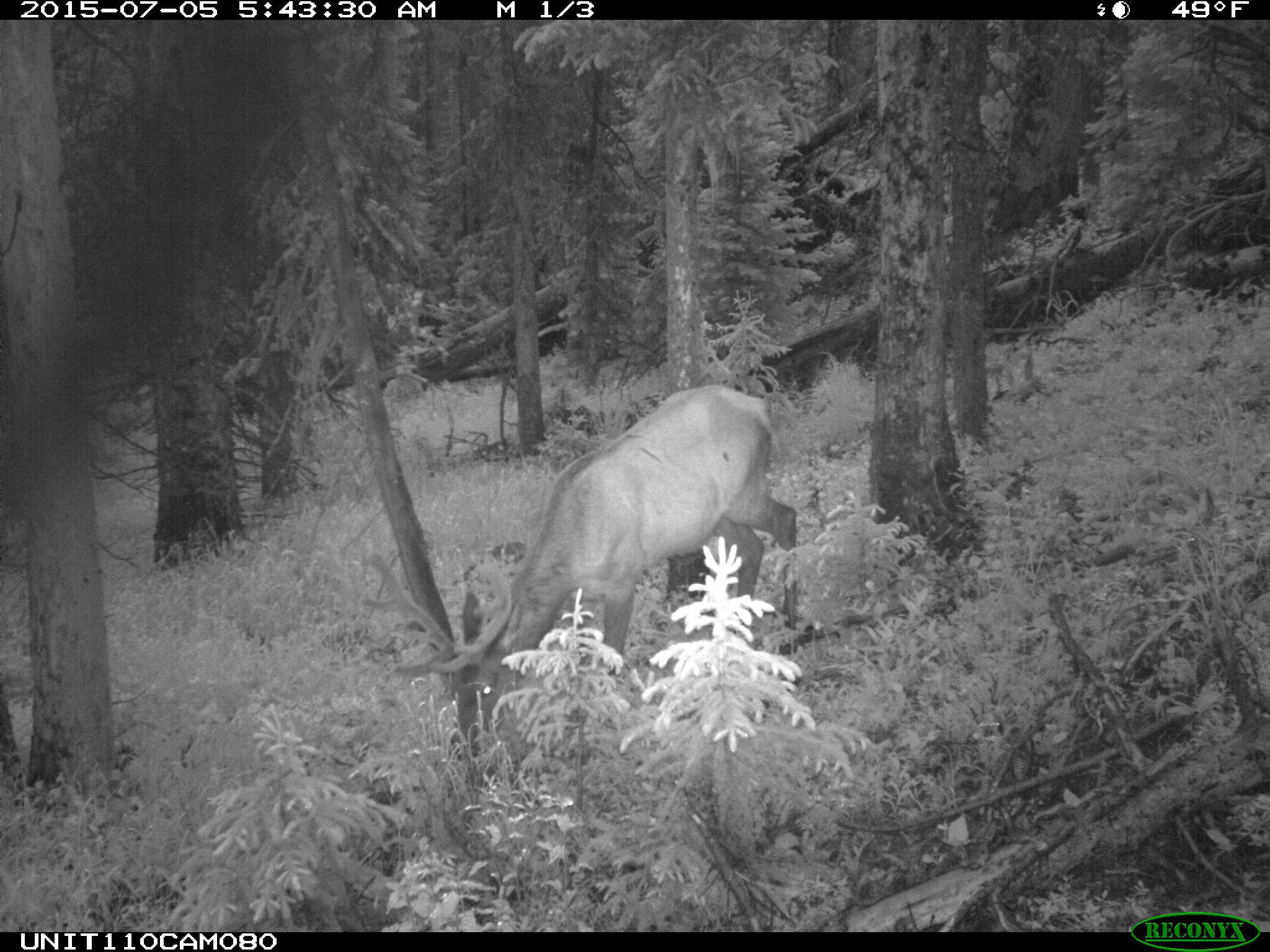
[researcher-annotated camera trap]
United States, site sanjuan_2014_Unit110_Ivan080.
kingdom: Animalia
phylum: Chordata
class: Mammalia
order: Artiodactyla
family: Cervidae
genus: Cervus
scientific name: Cervus elaphus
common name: red deer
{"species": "Cervus elaphus (red deer)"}